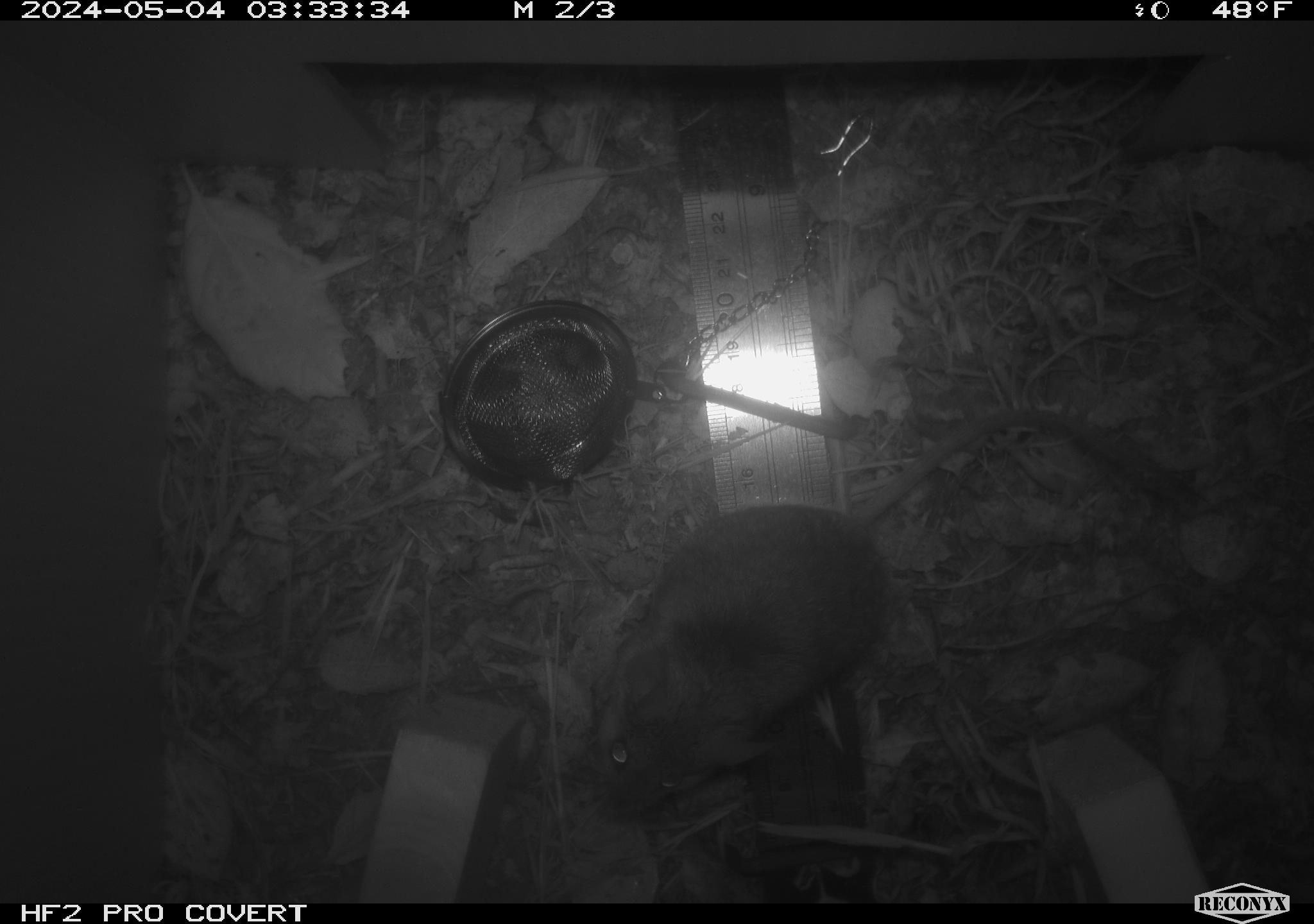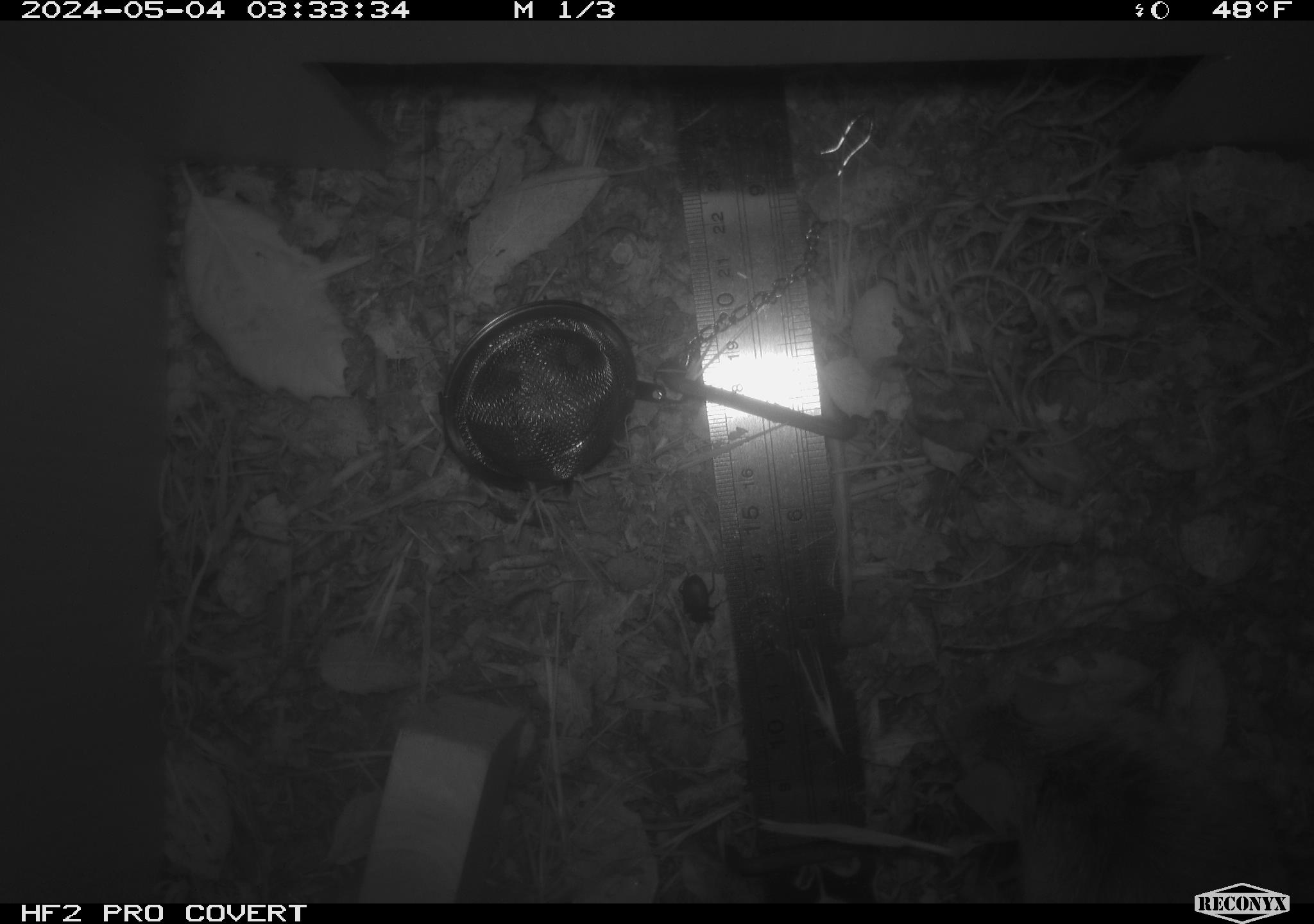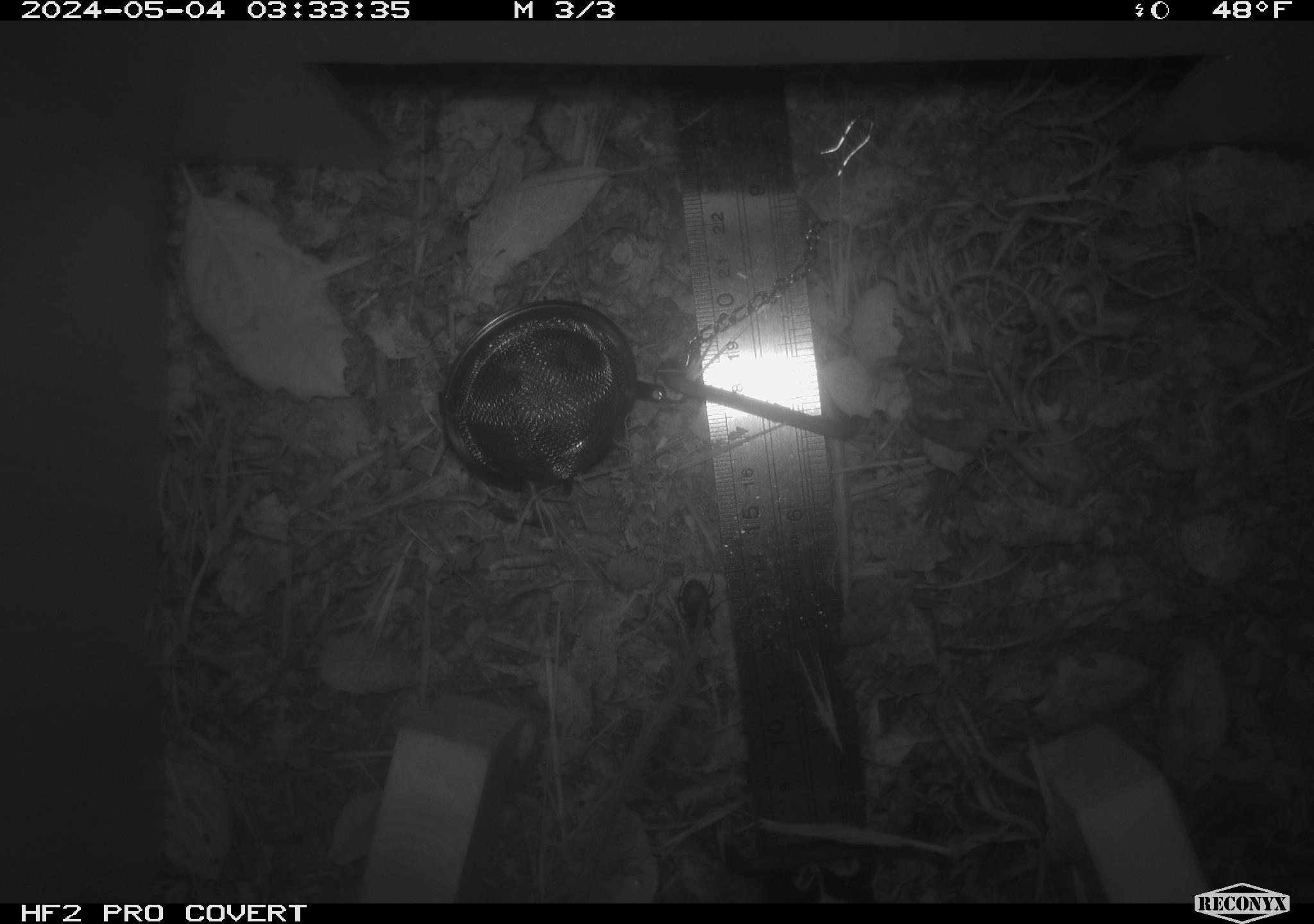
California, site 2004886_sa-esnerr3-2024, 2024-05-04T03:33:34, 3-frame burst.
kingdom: Animalia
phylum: Chordata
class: Mammalia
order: Rodentia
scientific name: Rodentia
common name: rodent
Rodent (Rodentia).